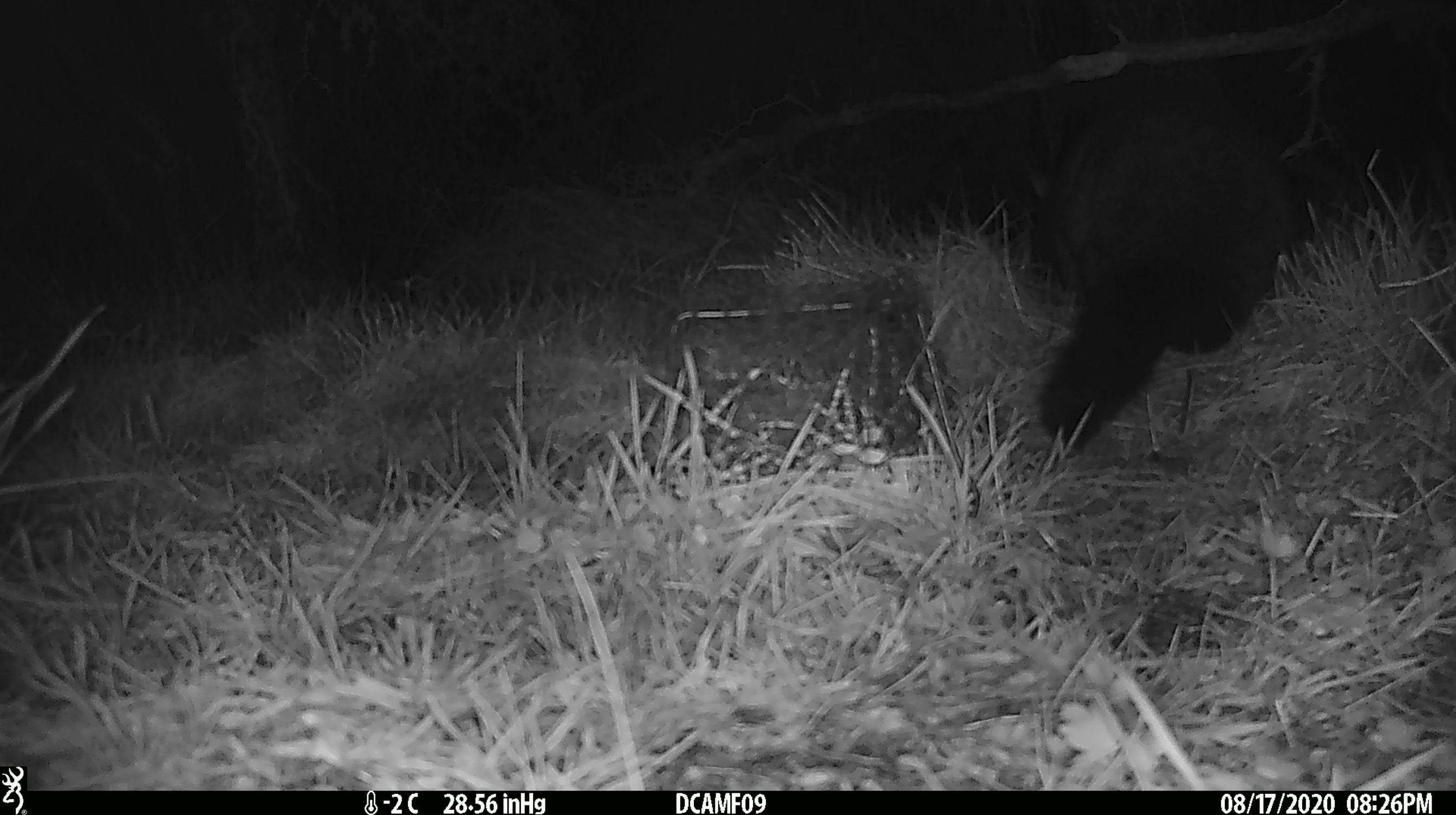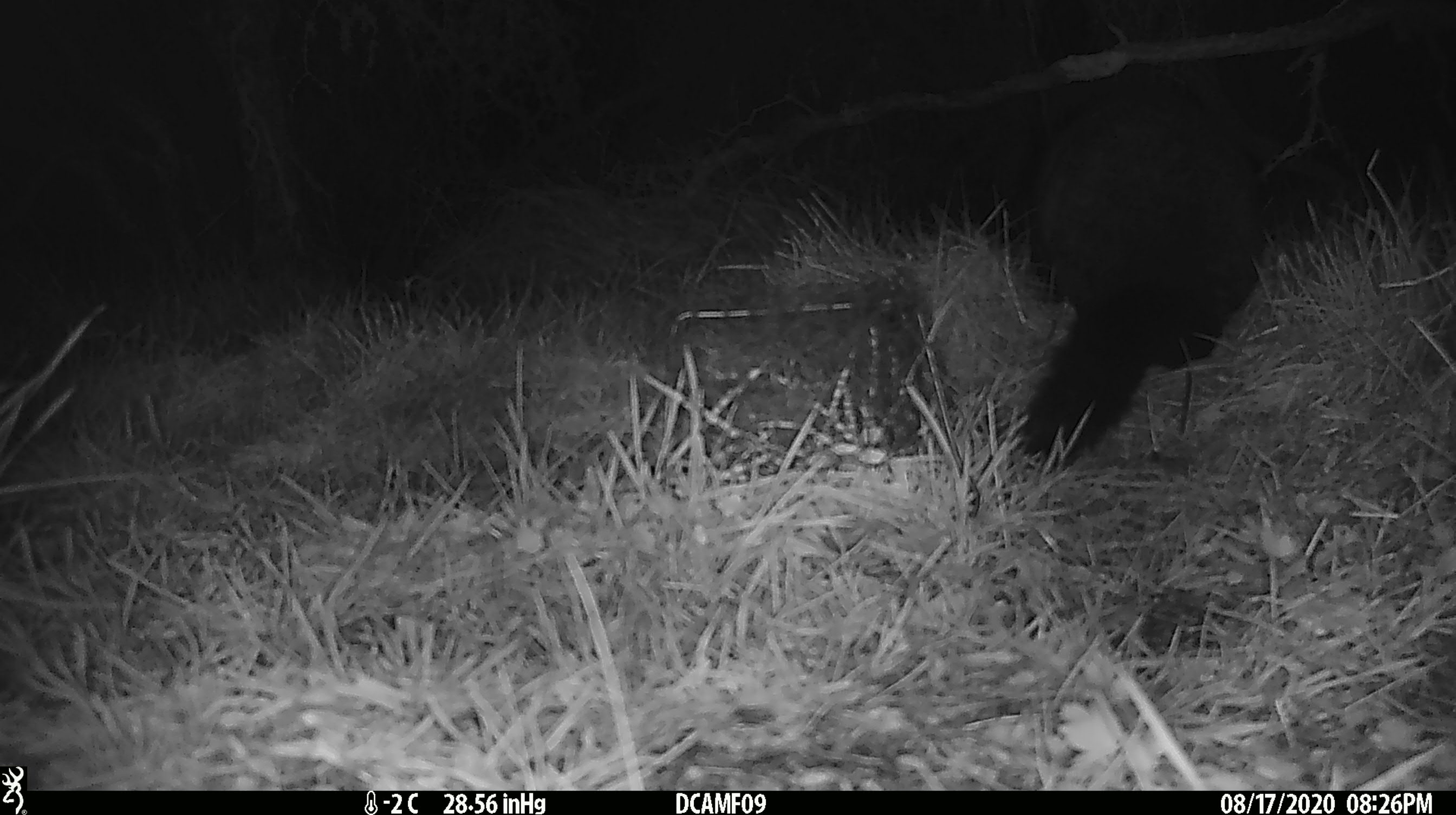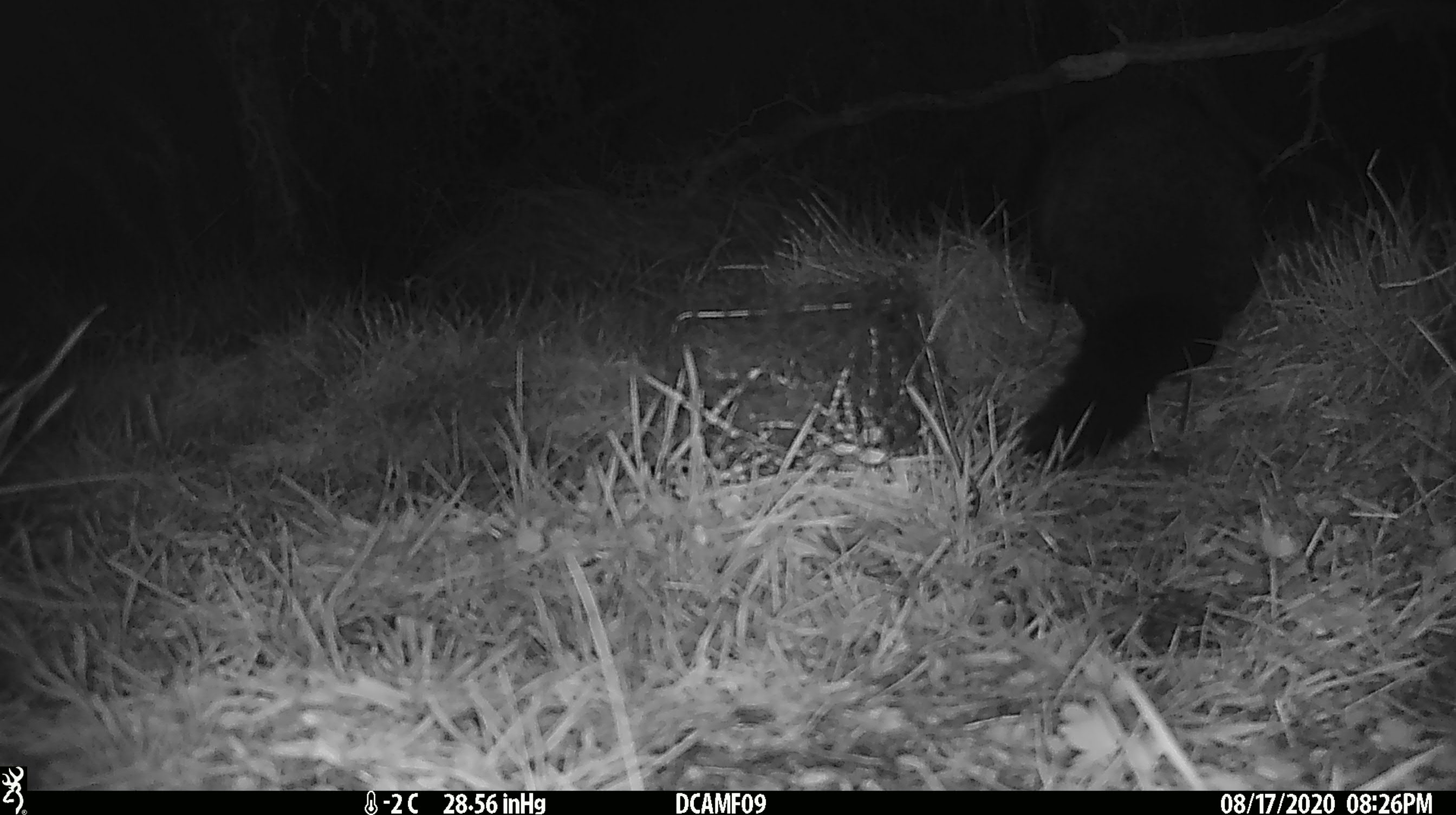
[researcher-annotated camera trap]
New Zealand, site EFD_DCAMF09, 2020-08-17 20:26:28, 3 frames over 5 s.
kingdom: Animalia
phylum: Chordata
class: Mammalia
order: Diprotodontia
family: Phalangeridae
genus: Trichosurus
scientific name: Trichosurus vulpecula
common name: common brushtail possum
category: possum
Possum (common brushtail possum) (Trichosurus vulpecula).